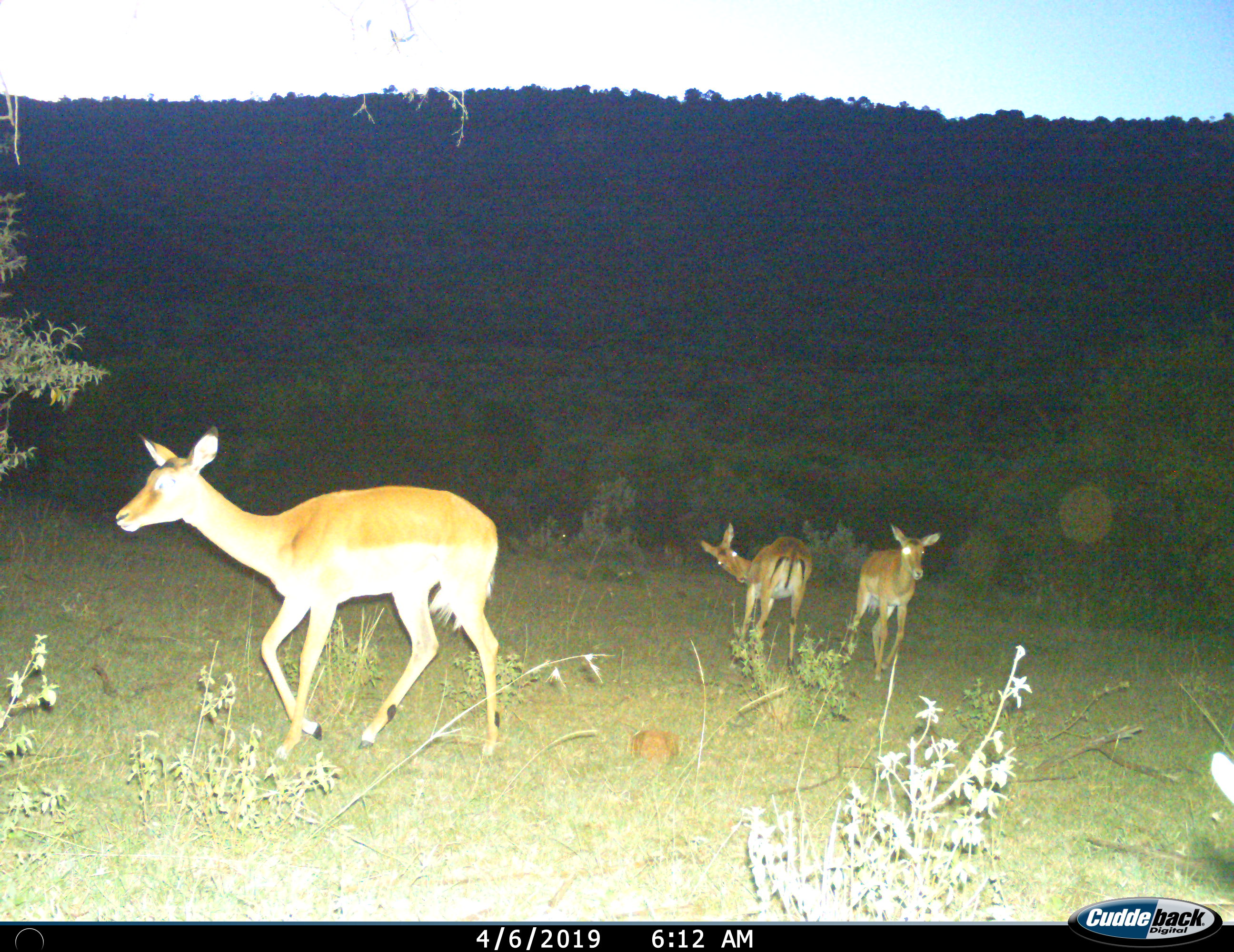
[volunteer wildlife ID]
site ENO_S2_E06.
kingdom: Animalia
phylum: Chordata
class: Mammalia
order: Artiodactyla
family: Bovidae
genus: Aepyceros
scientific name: Aepyceros melampus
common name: impala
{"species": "impala (Aepyceros melampus)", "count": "3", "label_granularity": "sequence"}